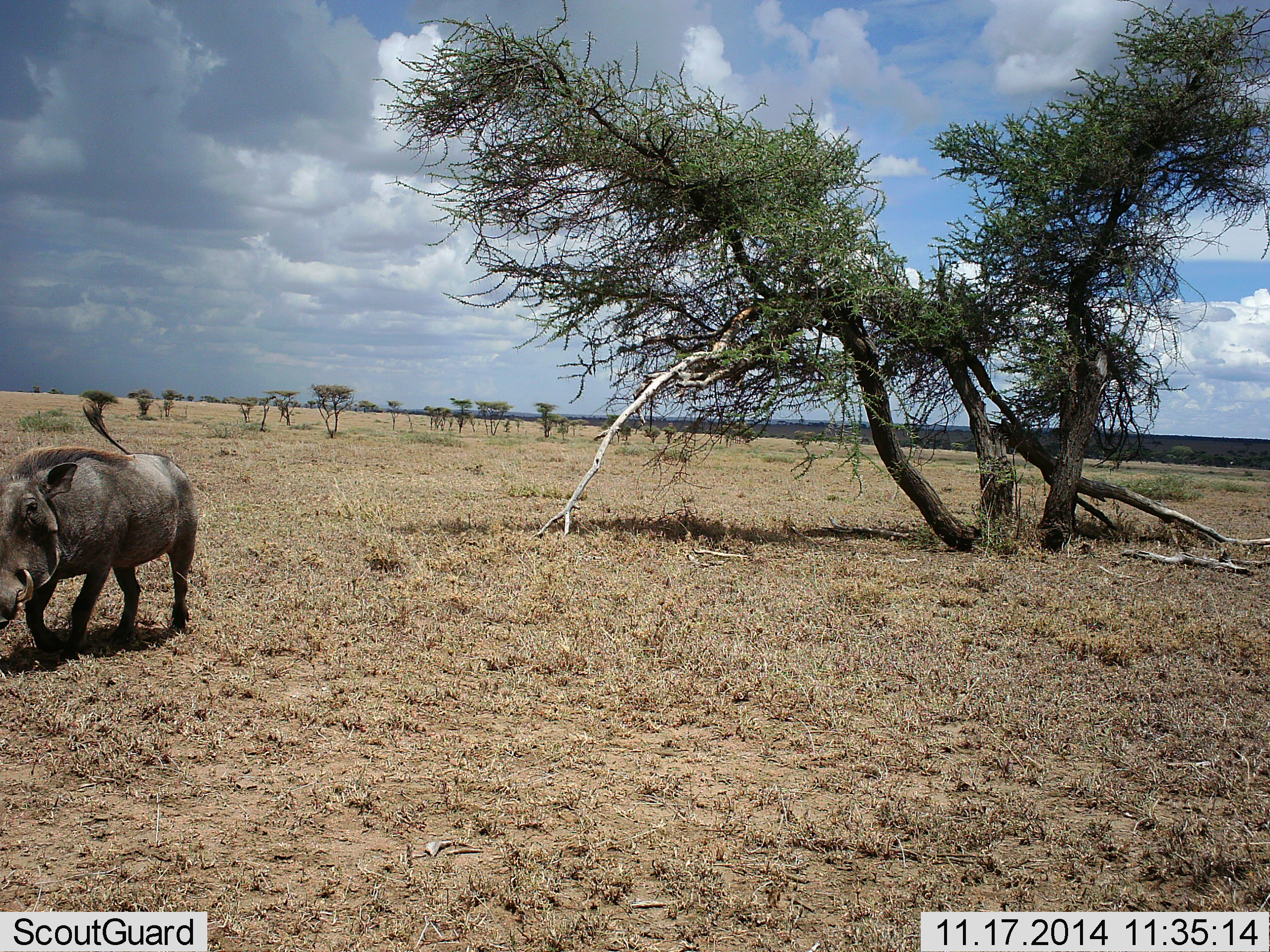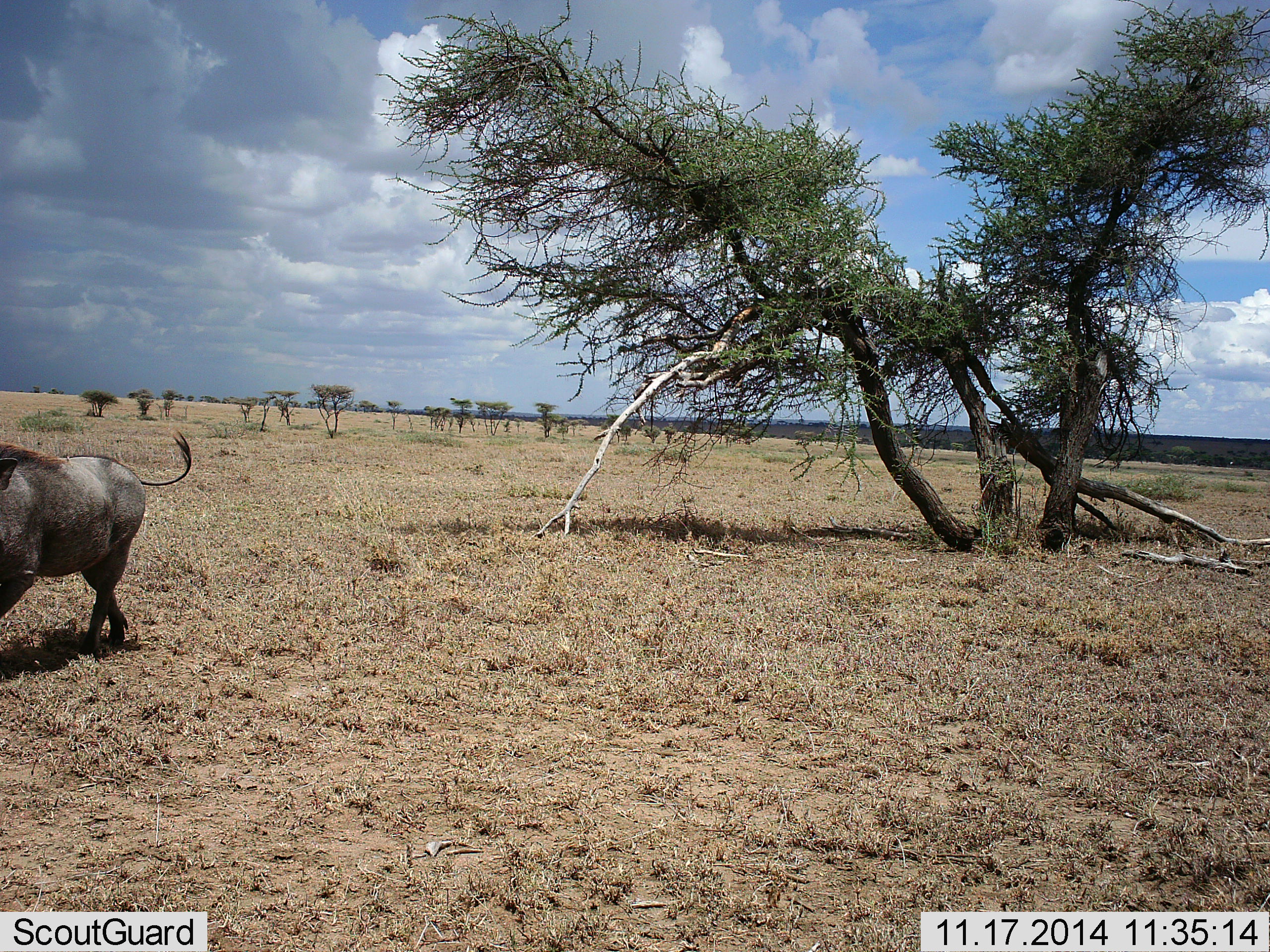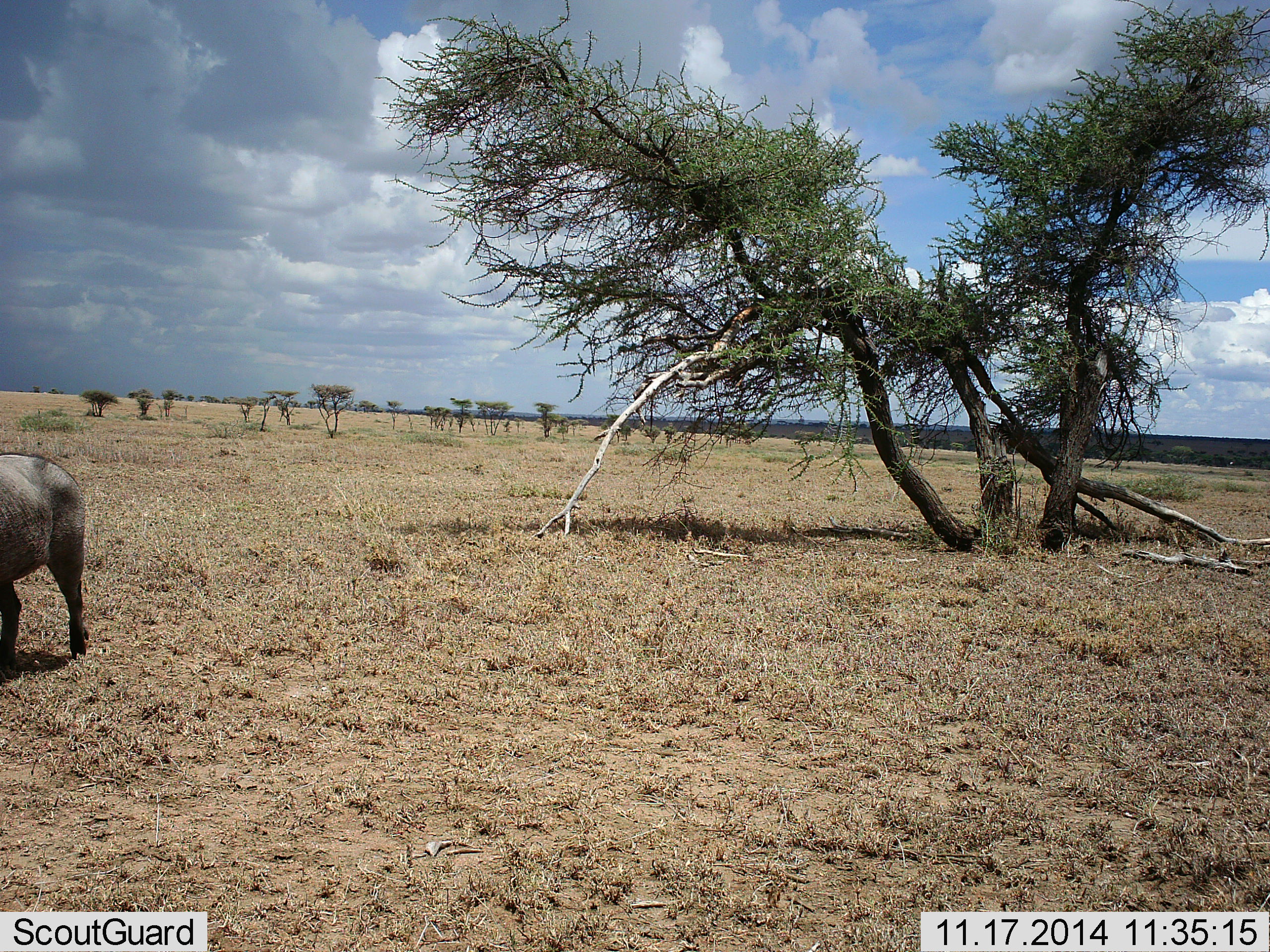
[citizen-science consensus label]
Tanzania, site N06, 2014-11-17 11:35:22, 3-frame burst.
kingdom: Animalia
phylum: Chordata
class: Mammalia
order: Artiodactyla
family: Suidae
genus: Phacochoerus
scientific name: Phacochoerus africanus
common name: warthog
Warthog (Phacochoerus africanus), count 1. Behavior (volunteer vote fractions): standing 10%, resting 0%, moving 100%, interacting 0%. Young present (vote fraction): 0%. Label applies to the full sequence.